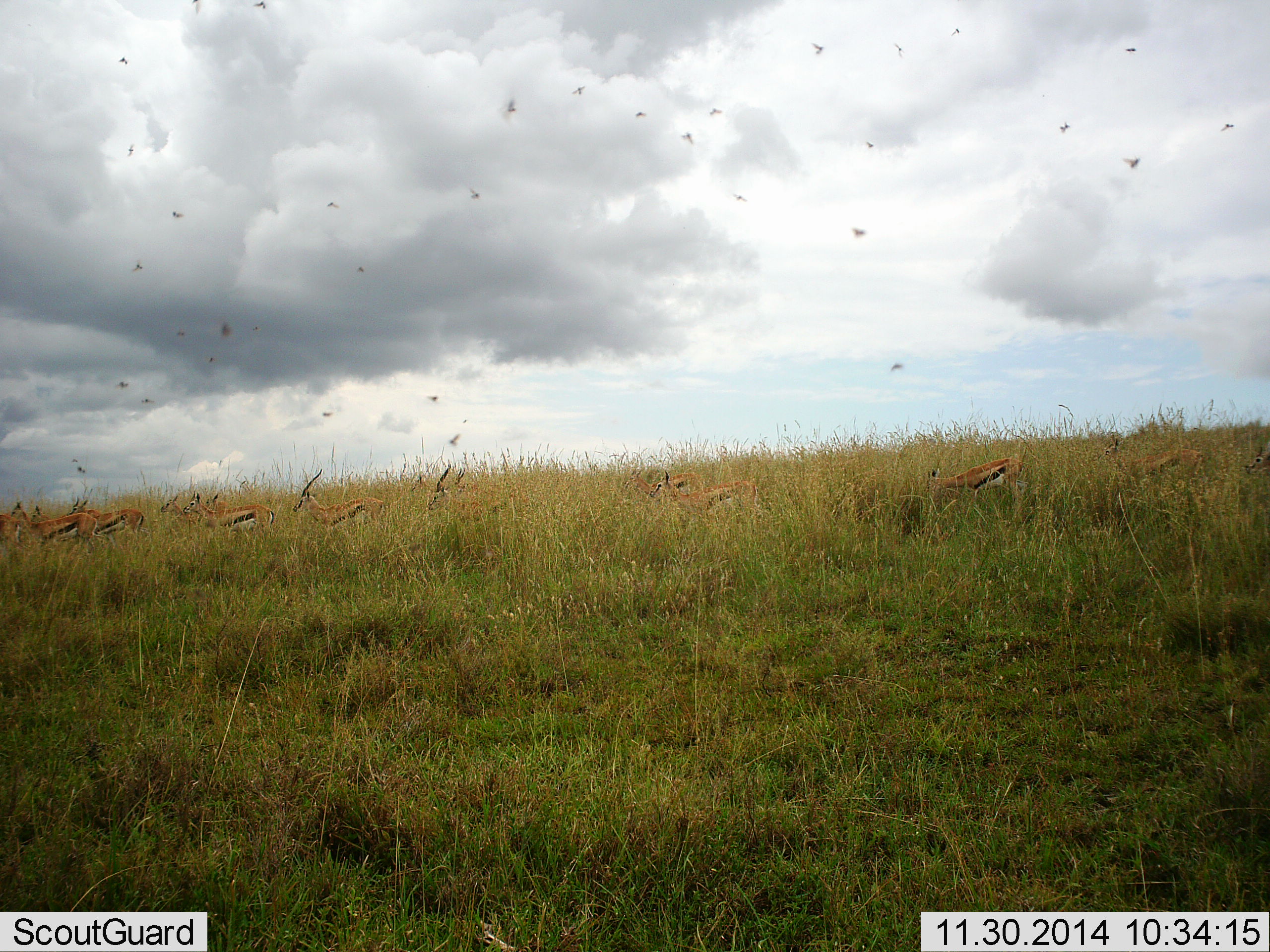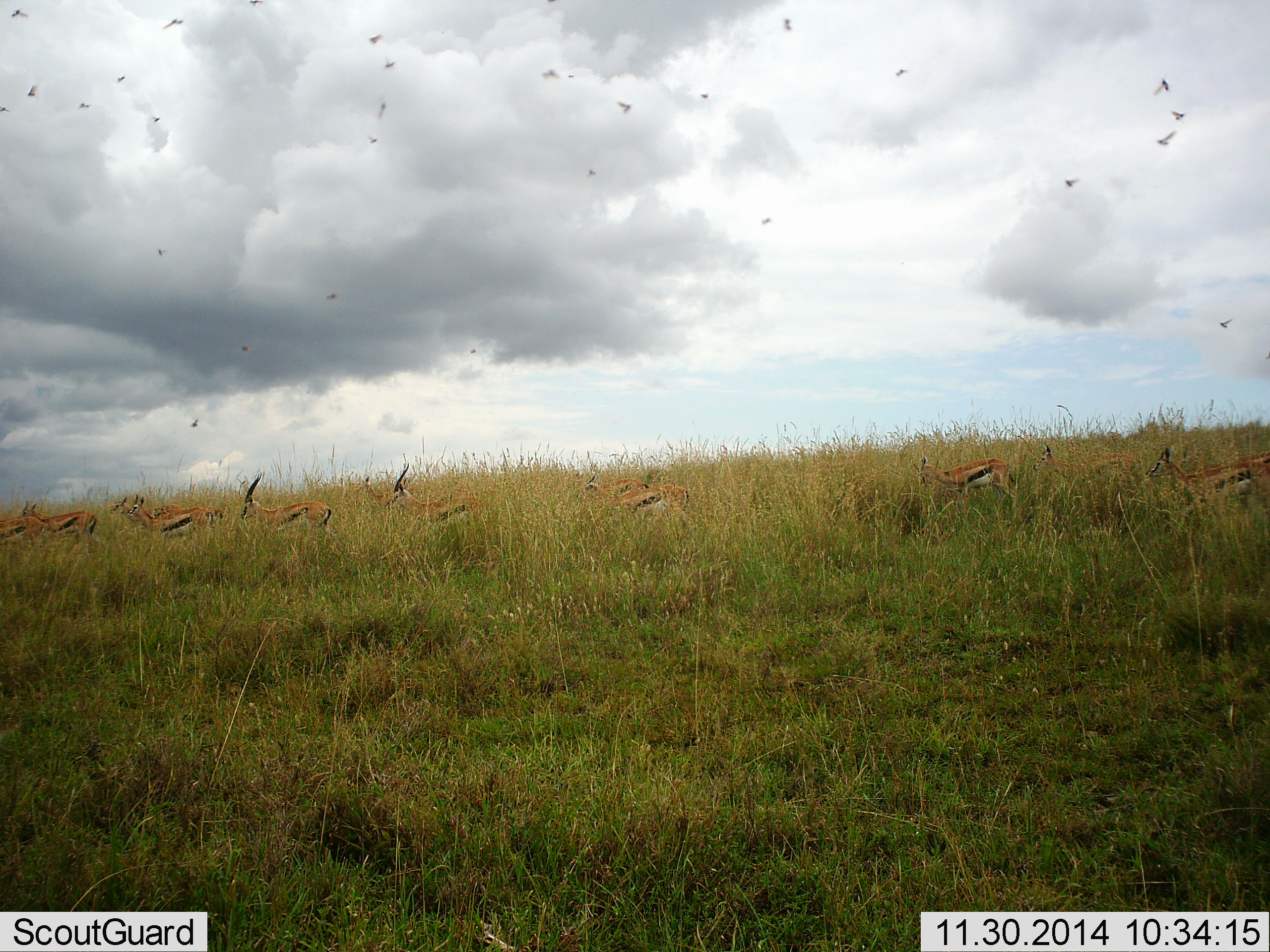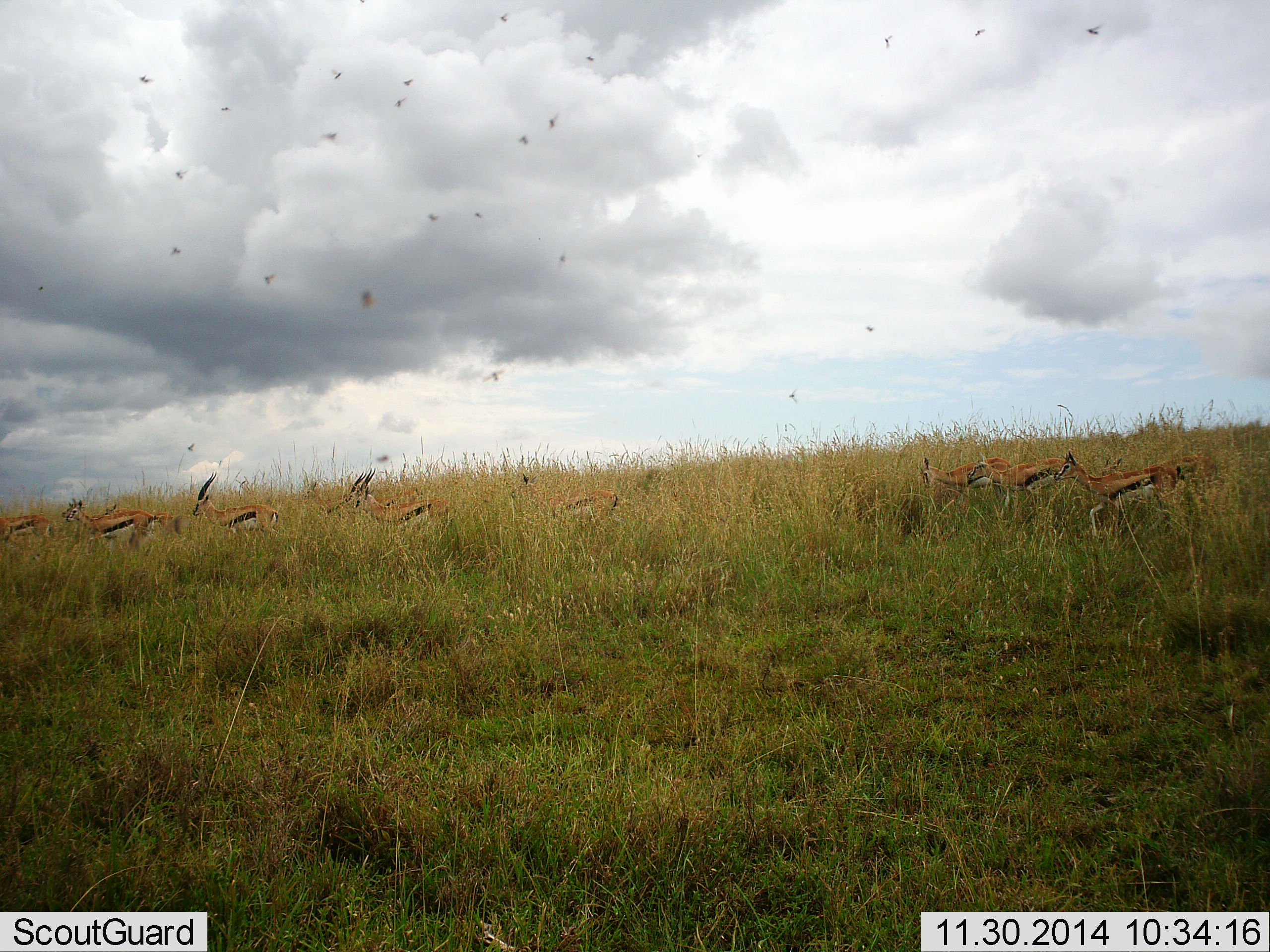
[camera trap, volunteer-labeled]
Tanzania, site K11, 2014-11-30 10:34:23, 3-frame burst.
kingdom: Animalia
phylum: Chordata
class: Mammalia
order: Artiodactyla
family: Bovidae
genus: Eudorcas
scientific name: Eudorcas thomsonii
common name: thomson's gazelle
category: gazellethomsons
Gazellethomsons (thomson's gazelle) (Eudorcas thomsonii), count 11-50. Behavior (volunteer vote fractions): standing 6%, resting 0%, moving 100%, interacting 0%. Young present (vote fraction): 6%. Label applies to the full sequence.